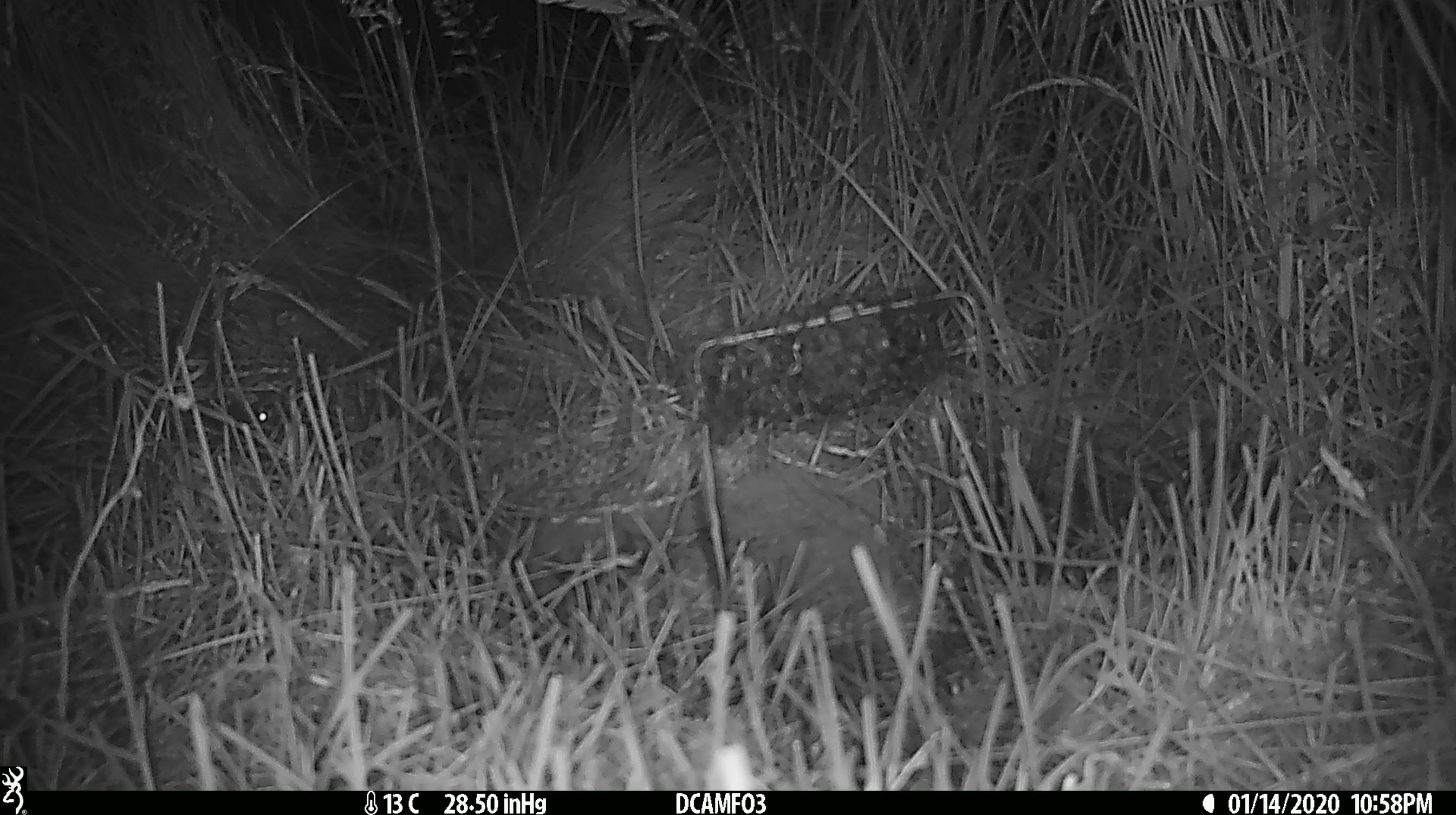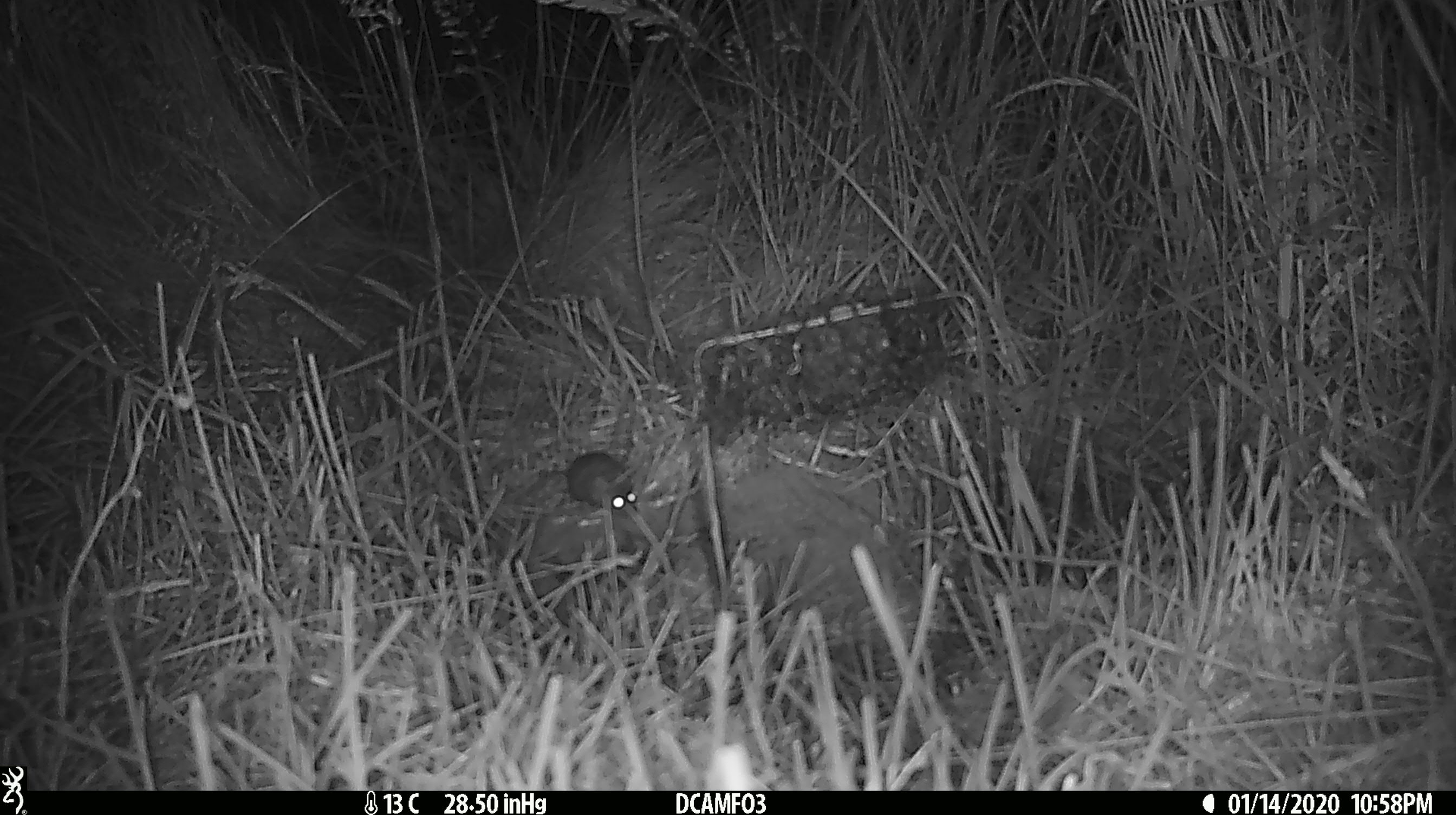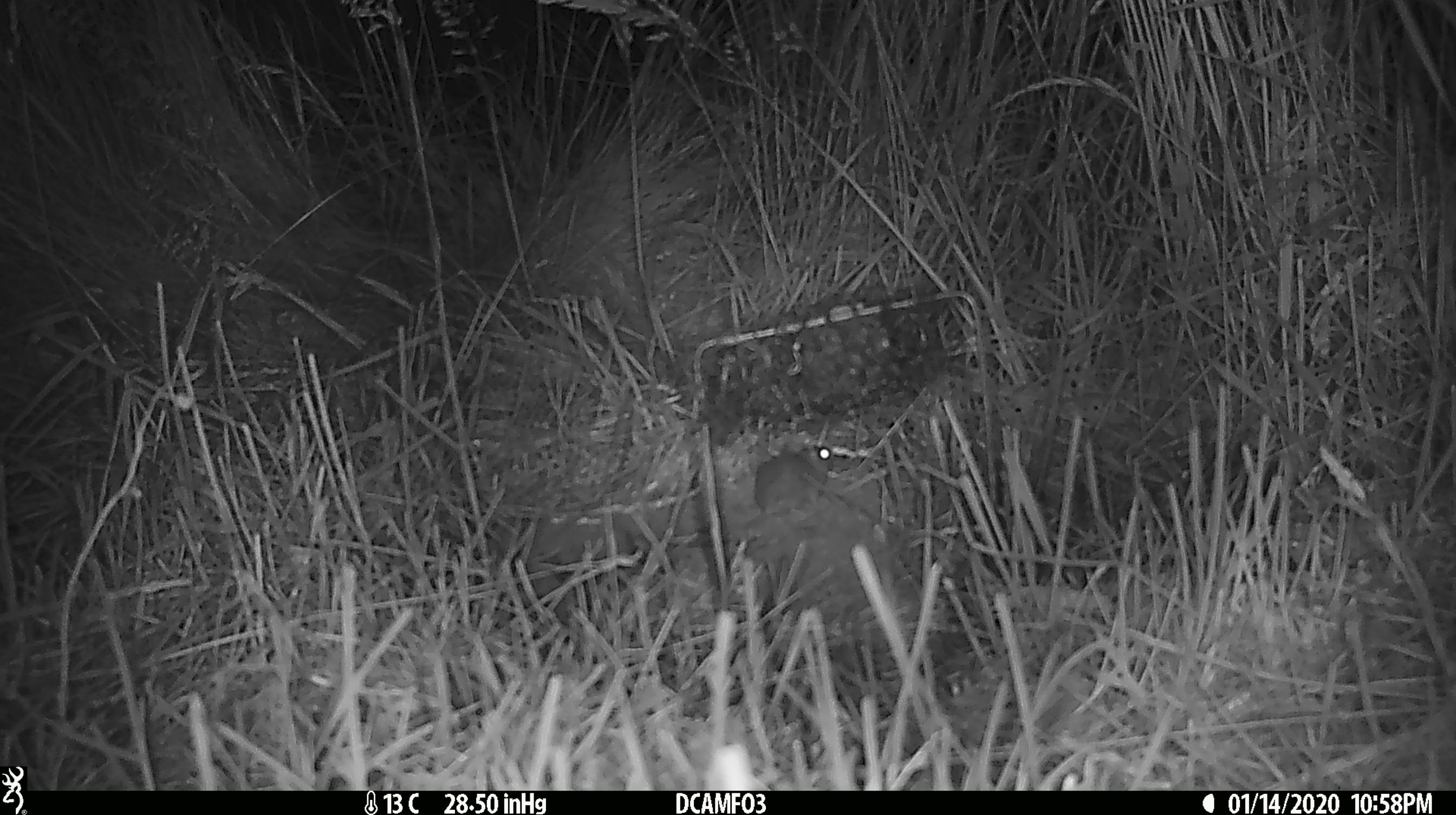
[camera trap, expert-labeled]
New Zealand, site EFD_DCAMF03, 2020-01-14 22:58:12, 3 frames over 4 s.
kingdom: Animalia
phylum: Chordata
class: Mammalia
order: Rodentia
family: Muridae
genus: Mus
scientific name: Mus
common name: mouse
Mouse (Mus).